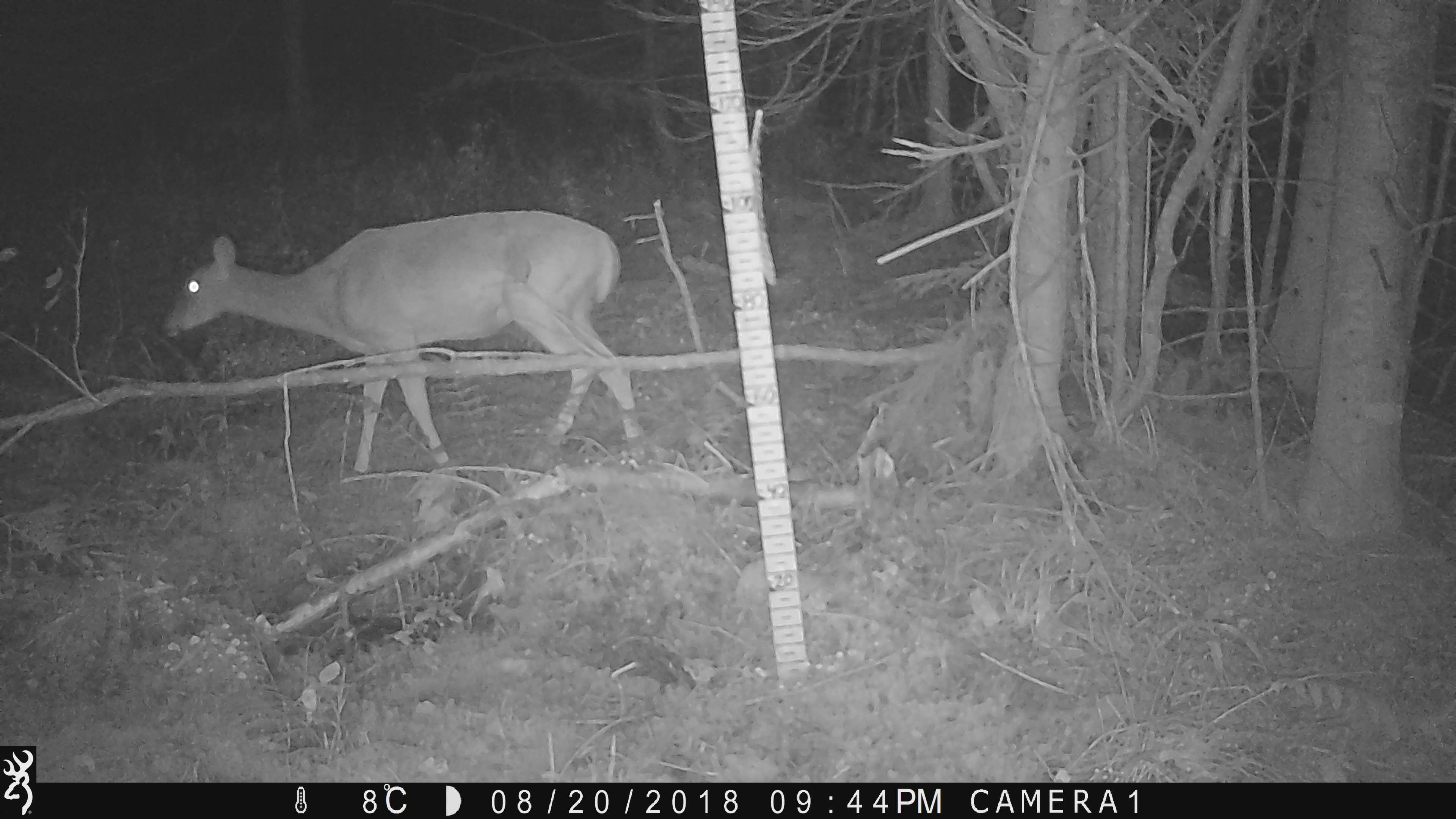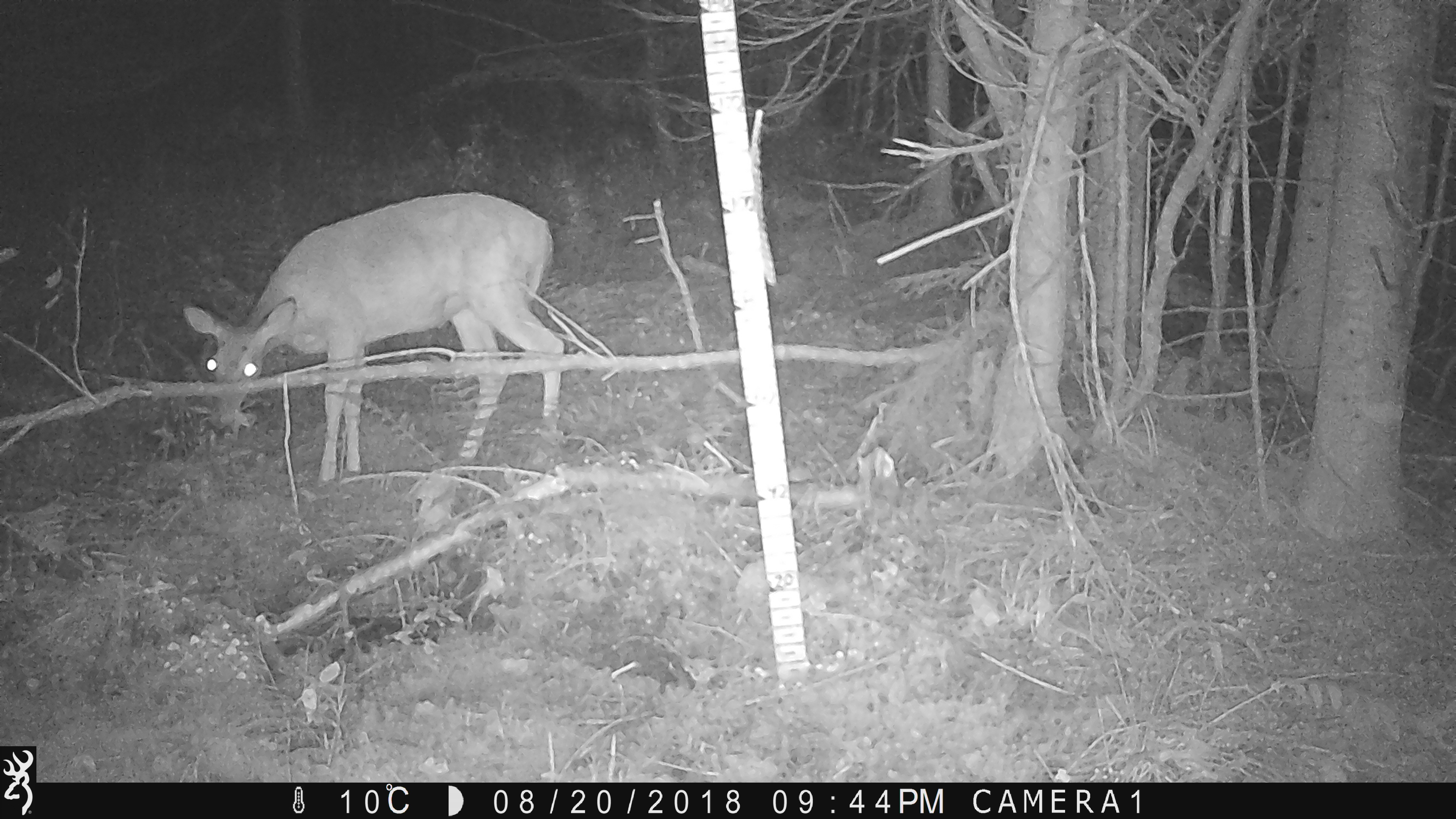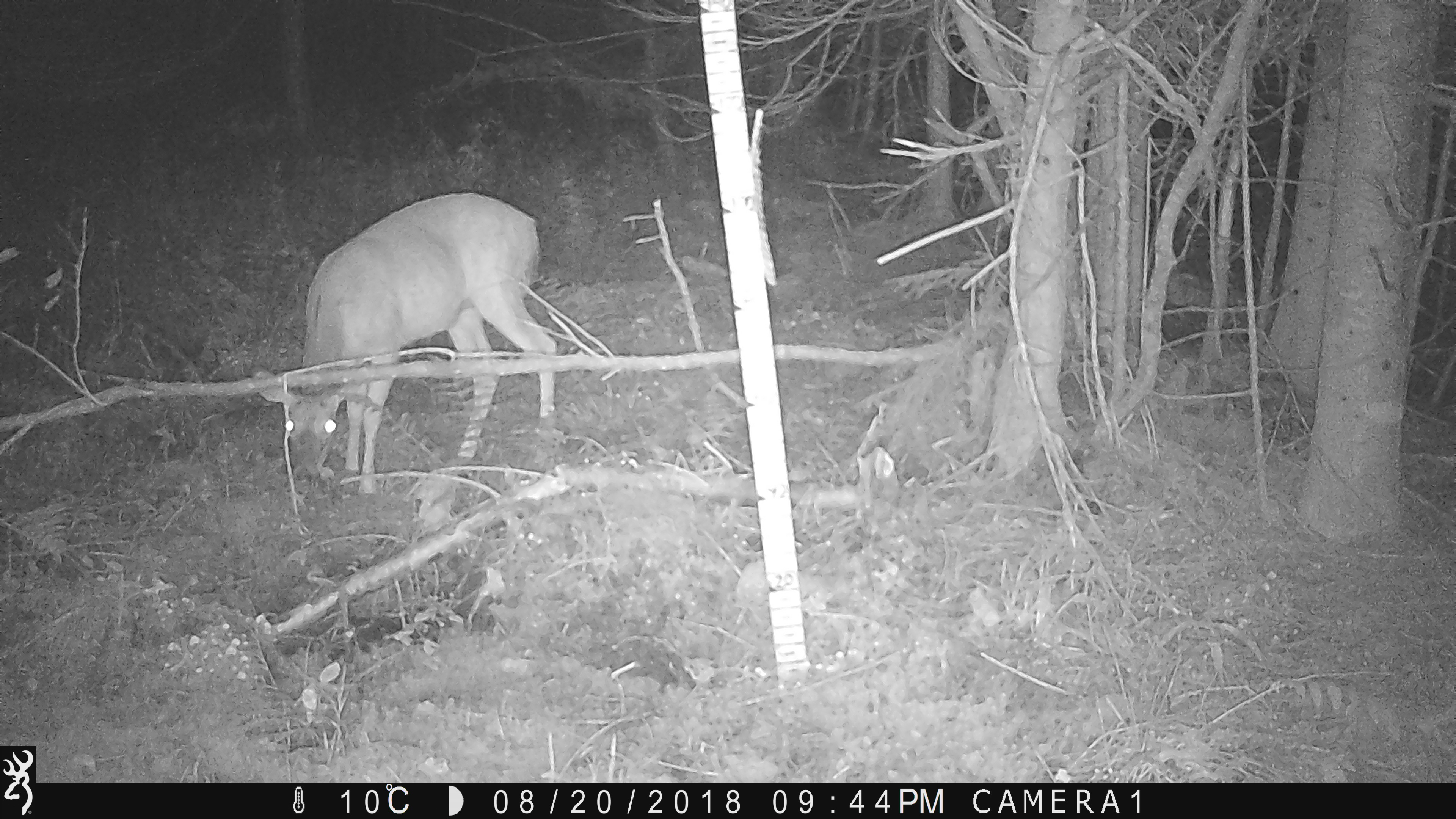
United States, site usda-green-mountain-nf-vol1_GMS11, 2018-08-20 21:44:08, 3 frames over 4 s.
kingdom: Animalia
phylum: Chordata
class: Mammalia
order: Artiodactyla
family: Cervidae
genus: Odocoileus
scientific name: Odocoileus virginianus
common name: white-tailed deer